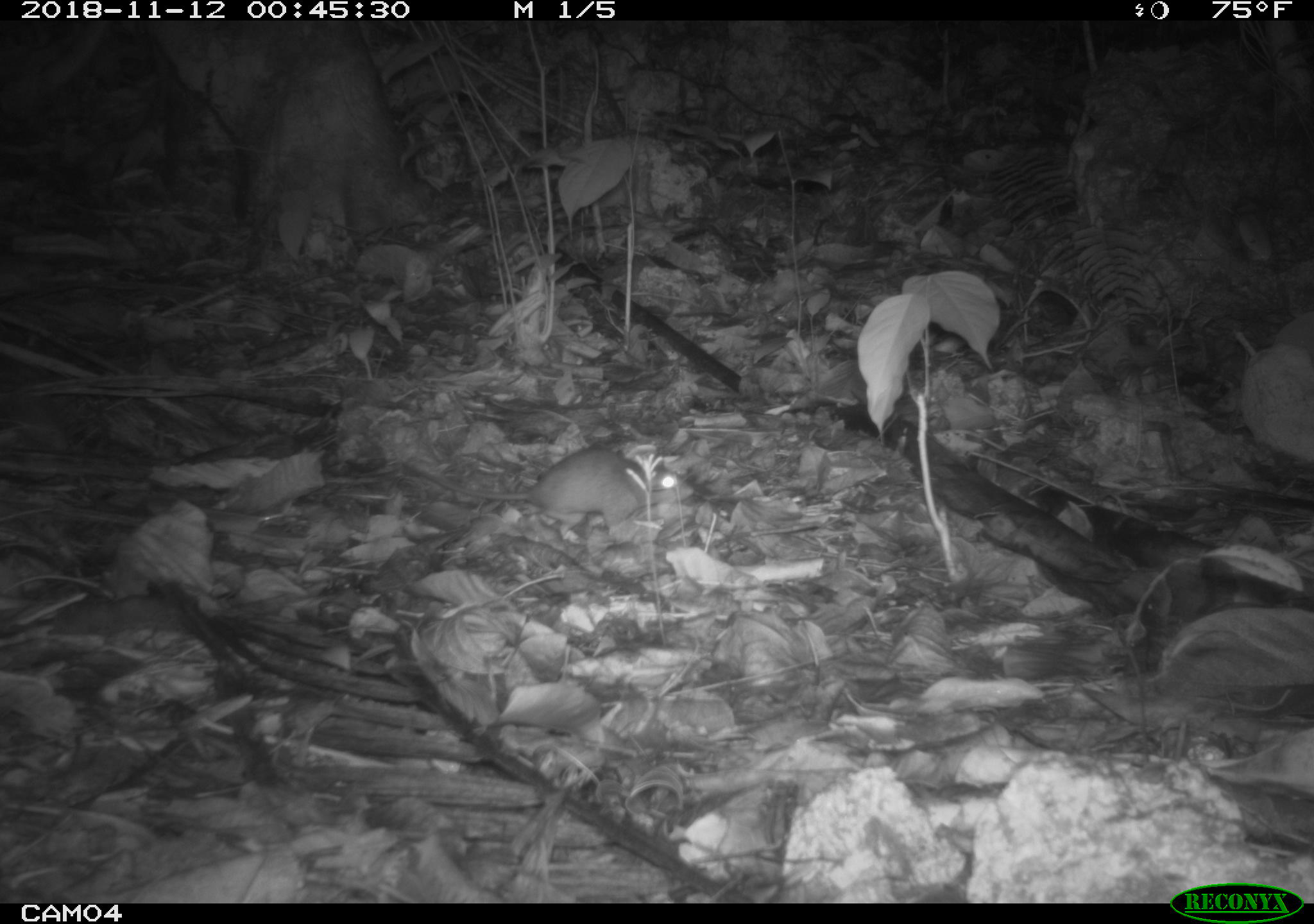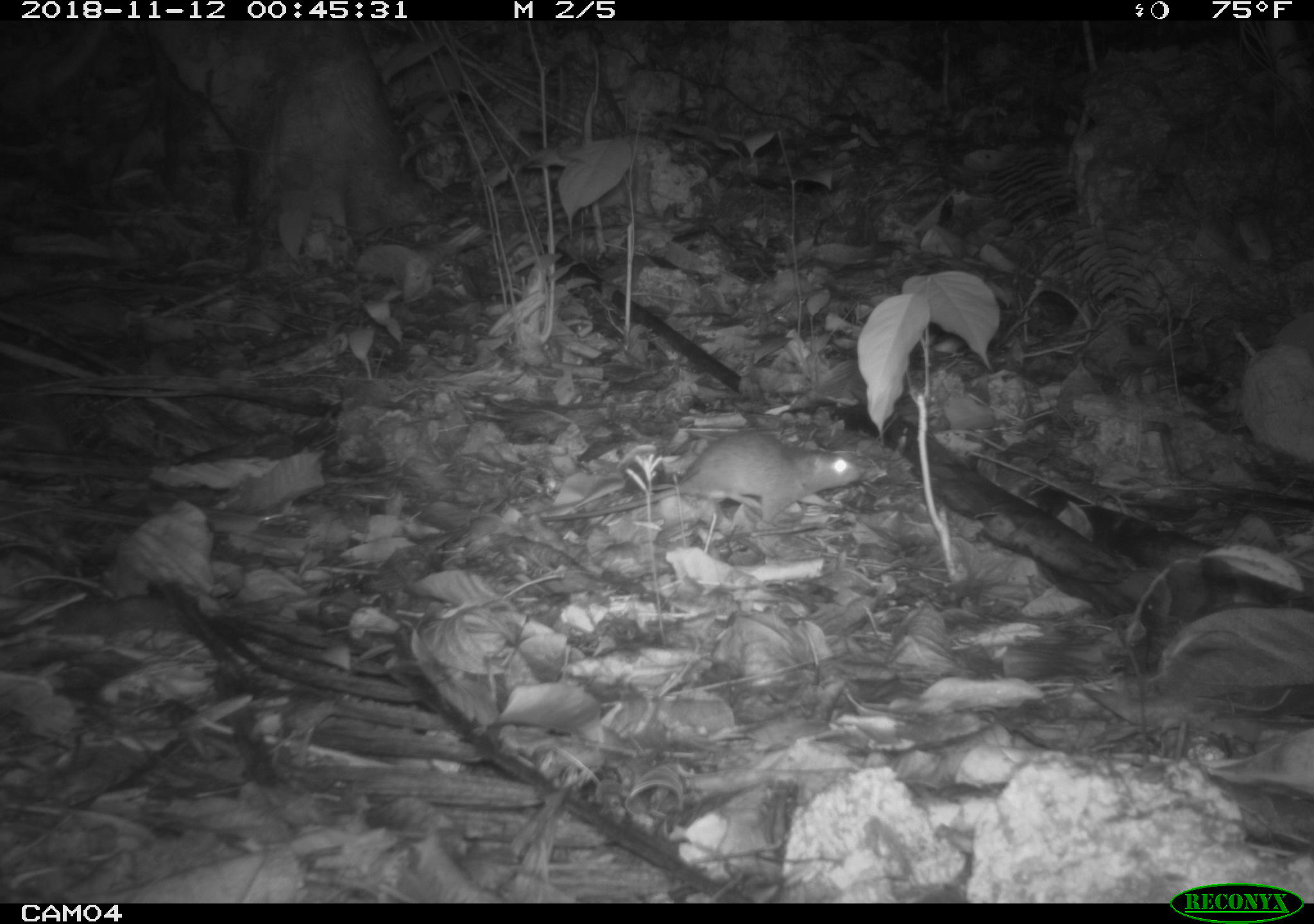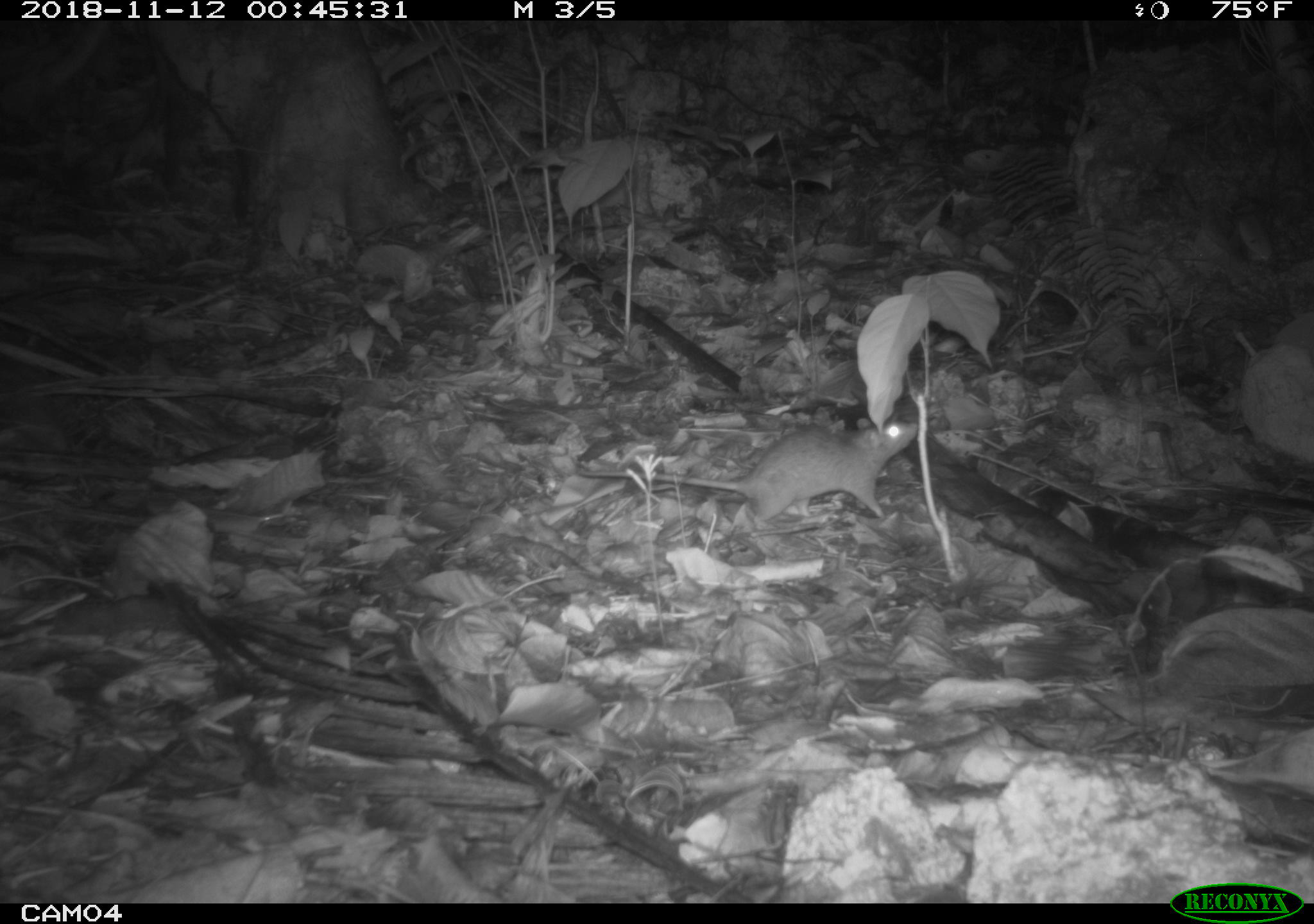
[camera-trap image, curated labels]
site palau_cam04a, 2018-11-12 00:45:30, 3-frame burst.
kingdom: Animalia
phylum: Chordata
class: Mammalia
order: Rodentia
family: Muridae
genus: Rattus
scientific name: Rattus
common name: rat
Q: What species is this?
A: Rat (Rattus).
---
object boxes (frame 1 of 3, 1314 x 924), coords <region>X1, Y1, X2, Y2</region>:
rat: <region>402, 441, 704, 534</region>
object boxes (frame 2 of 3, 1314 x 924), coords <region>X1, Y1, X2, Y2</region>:
rat: <region>540, 428, 862, 533</region>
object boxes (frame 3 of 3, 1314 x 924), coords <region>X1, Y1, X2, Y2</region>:
rat: <region>560, 402, 916, 529</region>